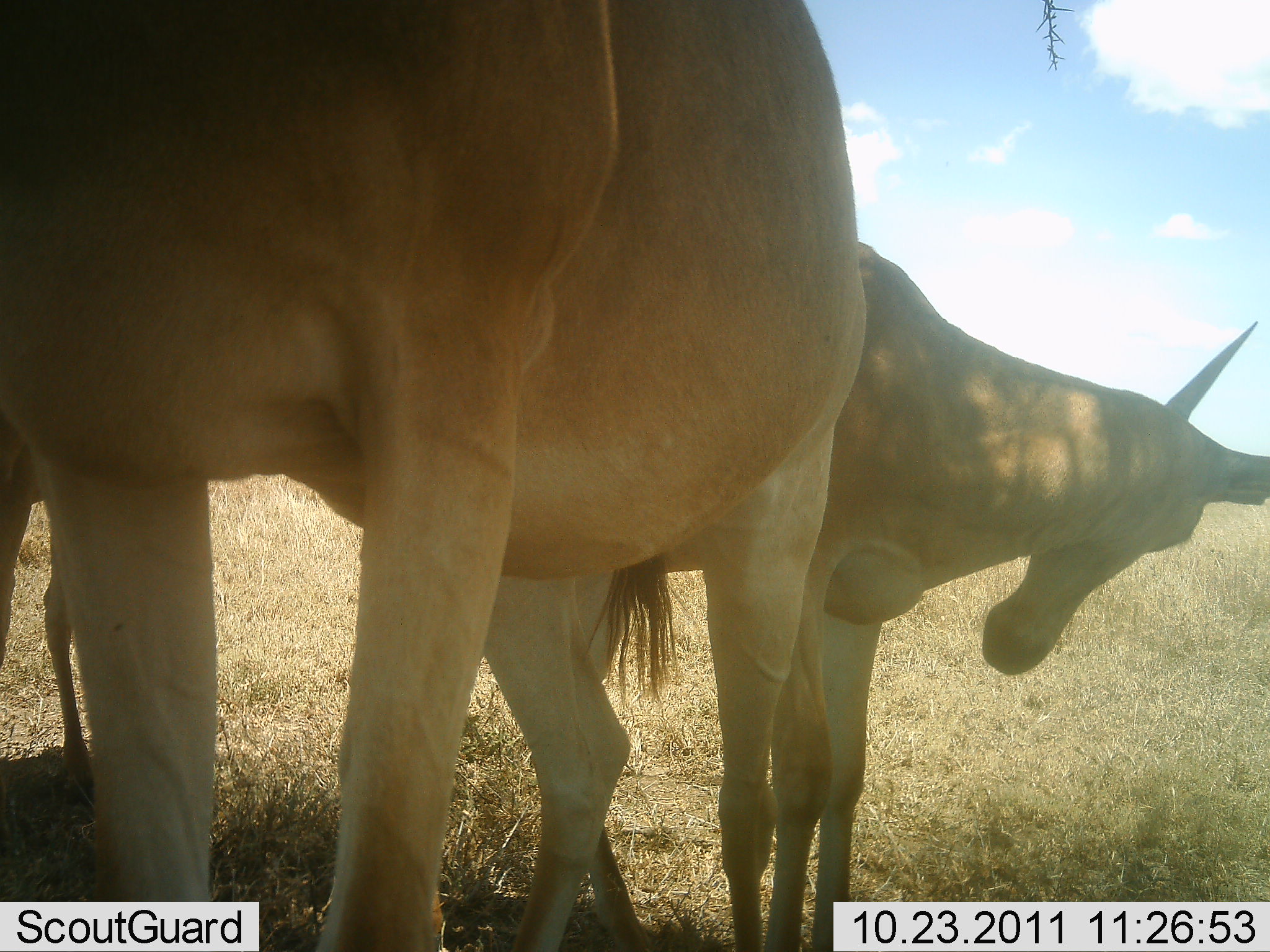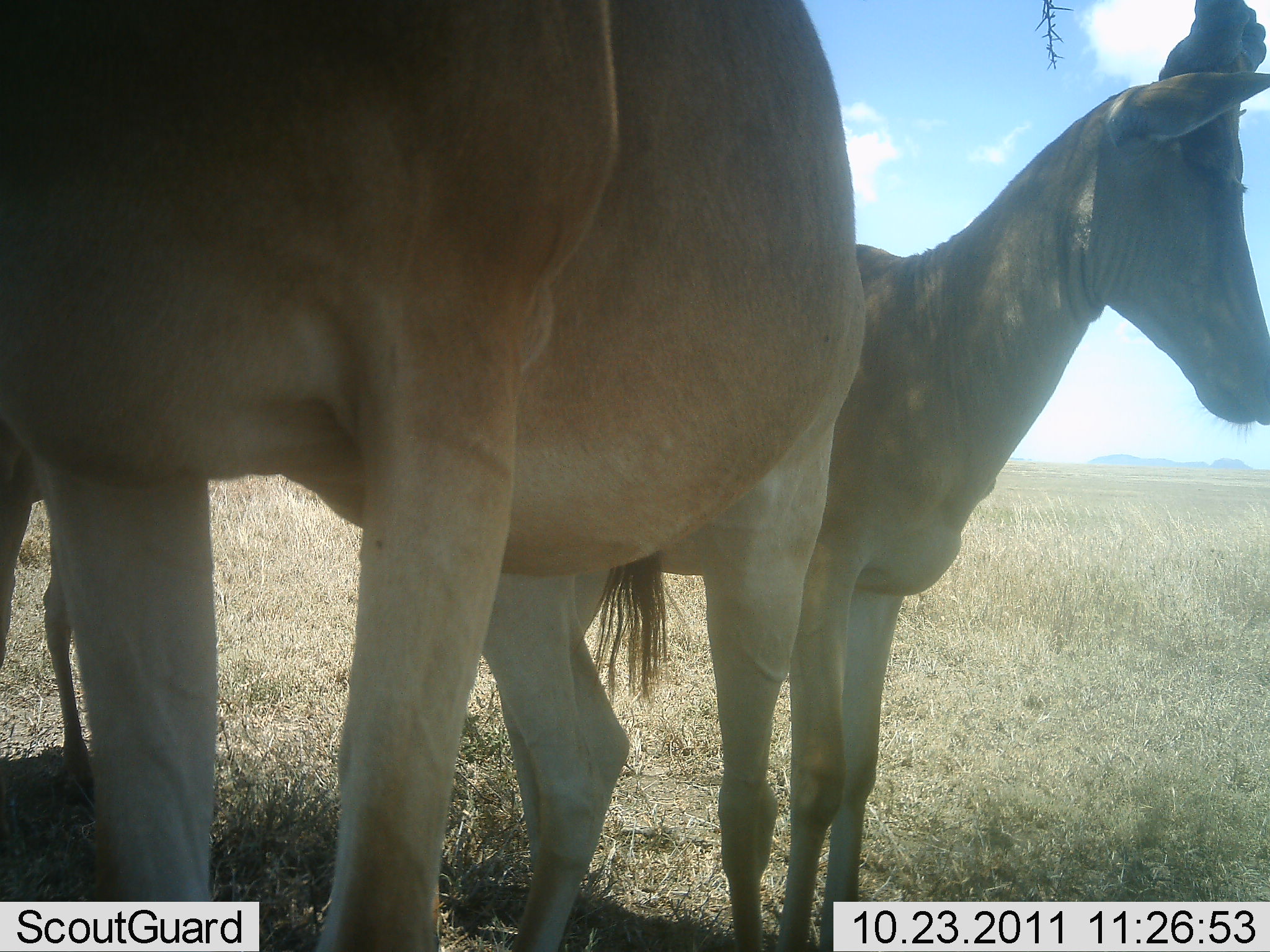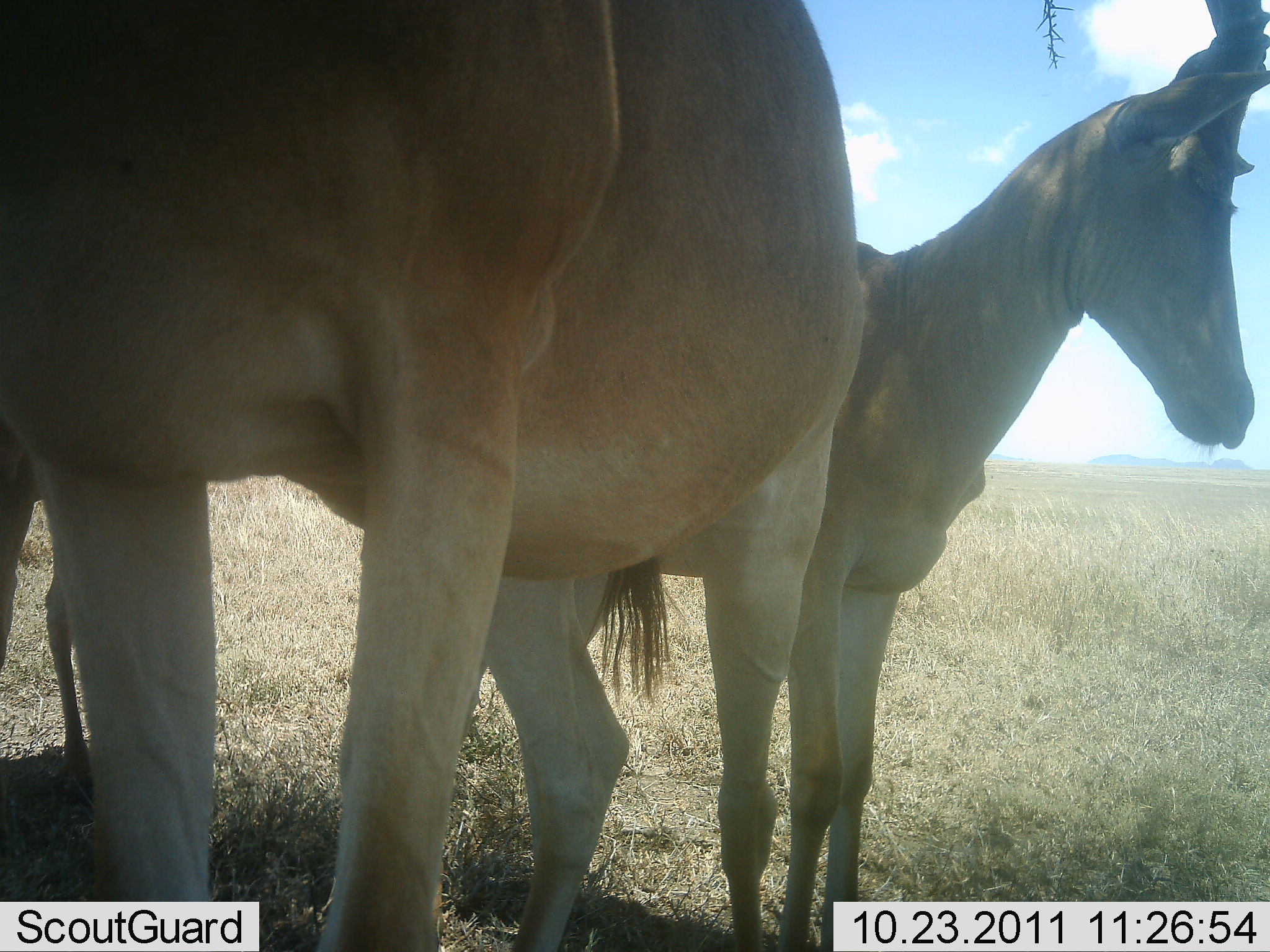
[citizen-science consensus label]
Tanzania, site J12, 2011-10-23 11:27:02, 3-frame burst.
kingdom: Animalia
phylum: Chordata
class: Mammalia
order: Artiodactyla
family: Bovidae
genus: Alcelaphus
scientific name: Alcelaphus buselaphus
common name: hartebeest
Hartebeest (Alcelaphus buselaphus), count 2. Behavior (volunteer vote fractions): standing 100%, resting 8%, moving 0%, interacting 0%. Young present (vote fraction): 8%. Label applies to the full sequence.